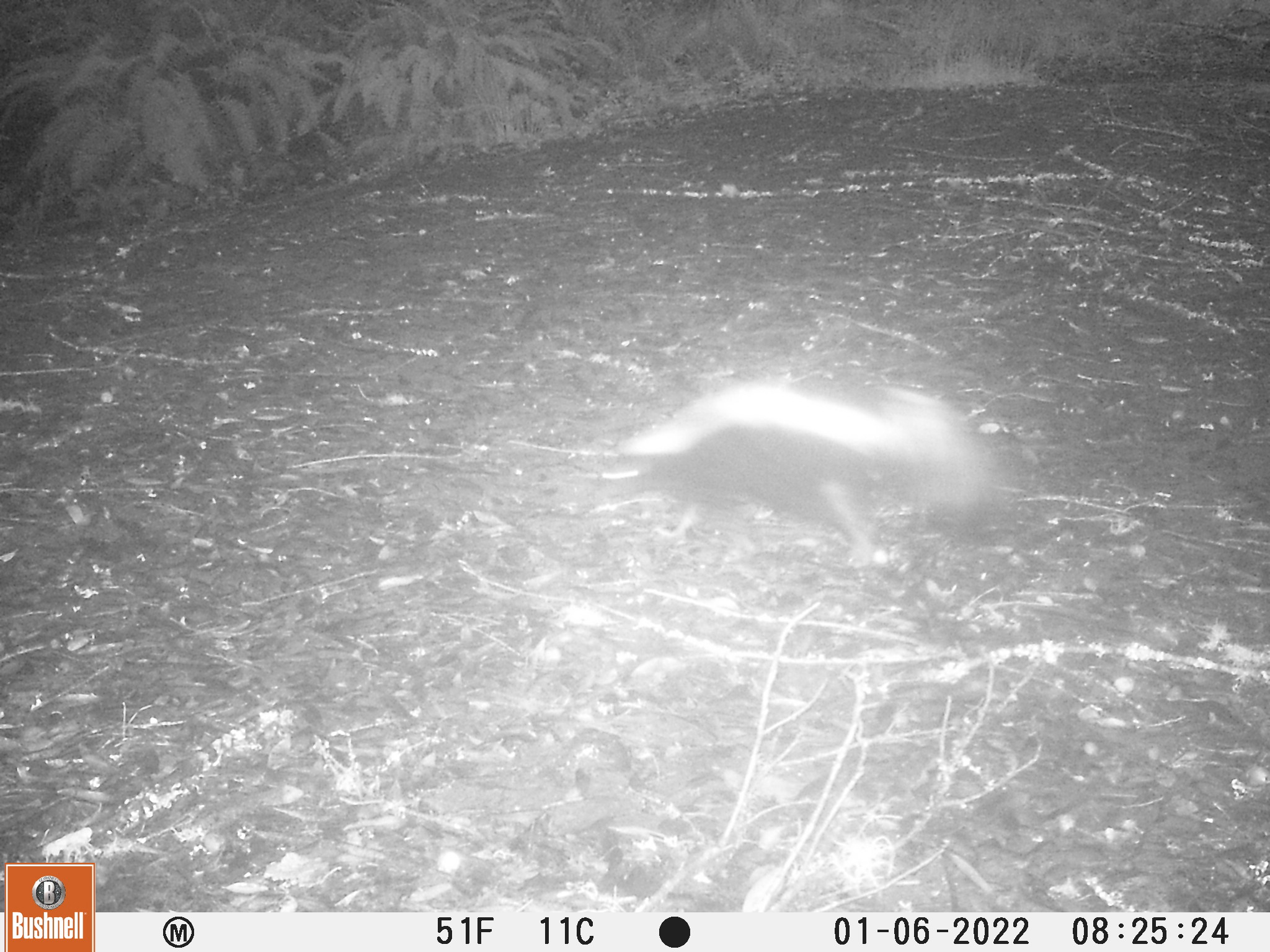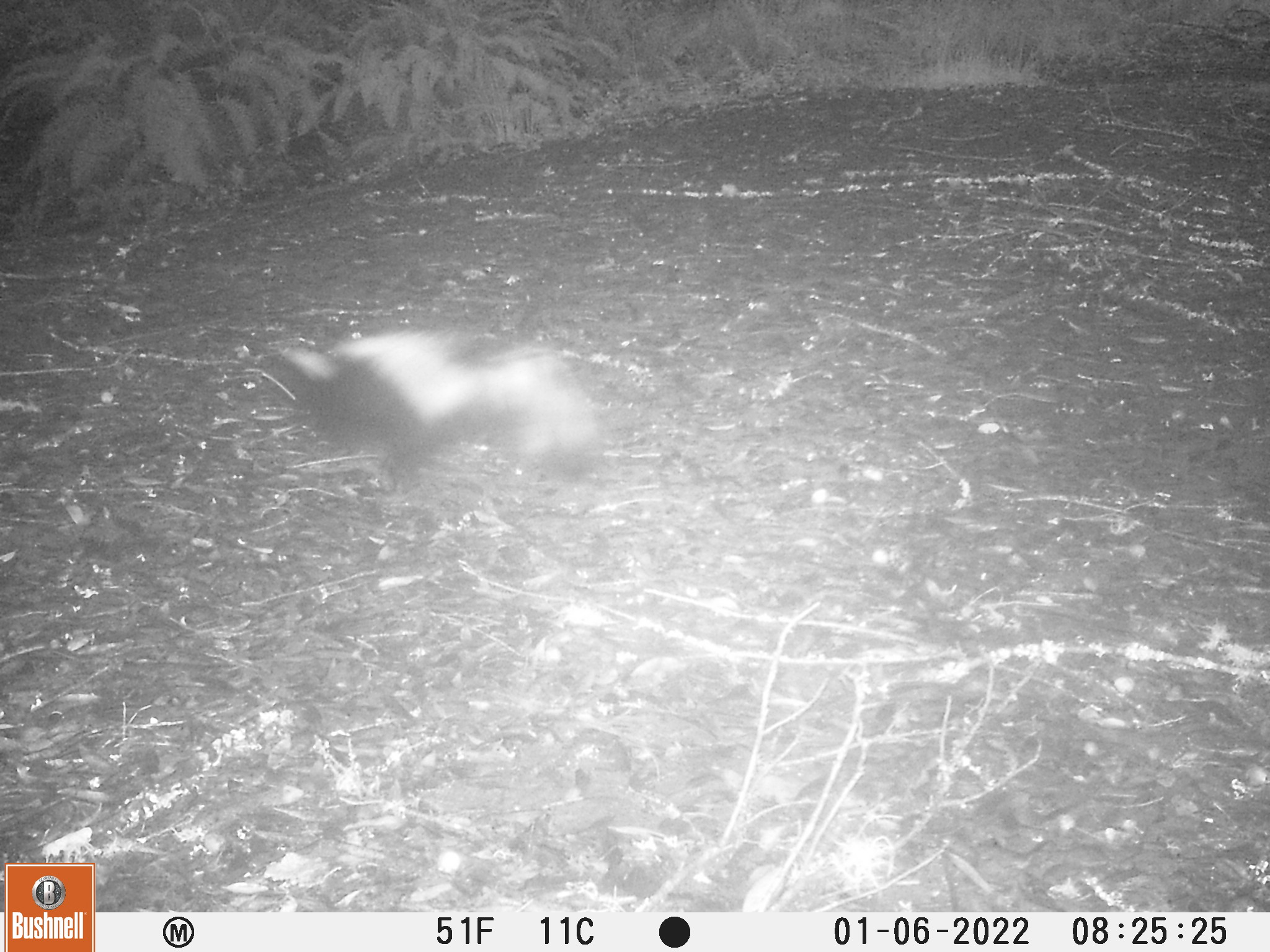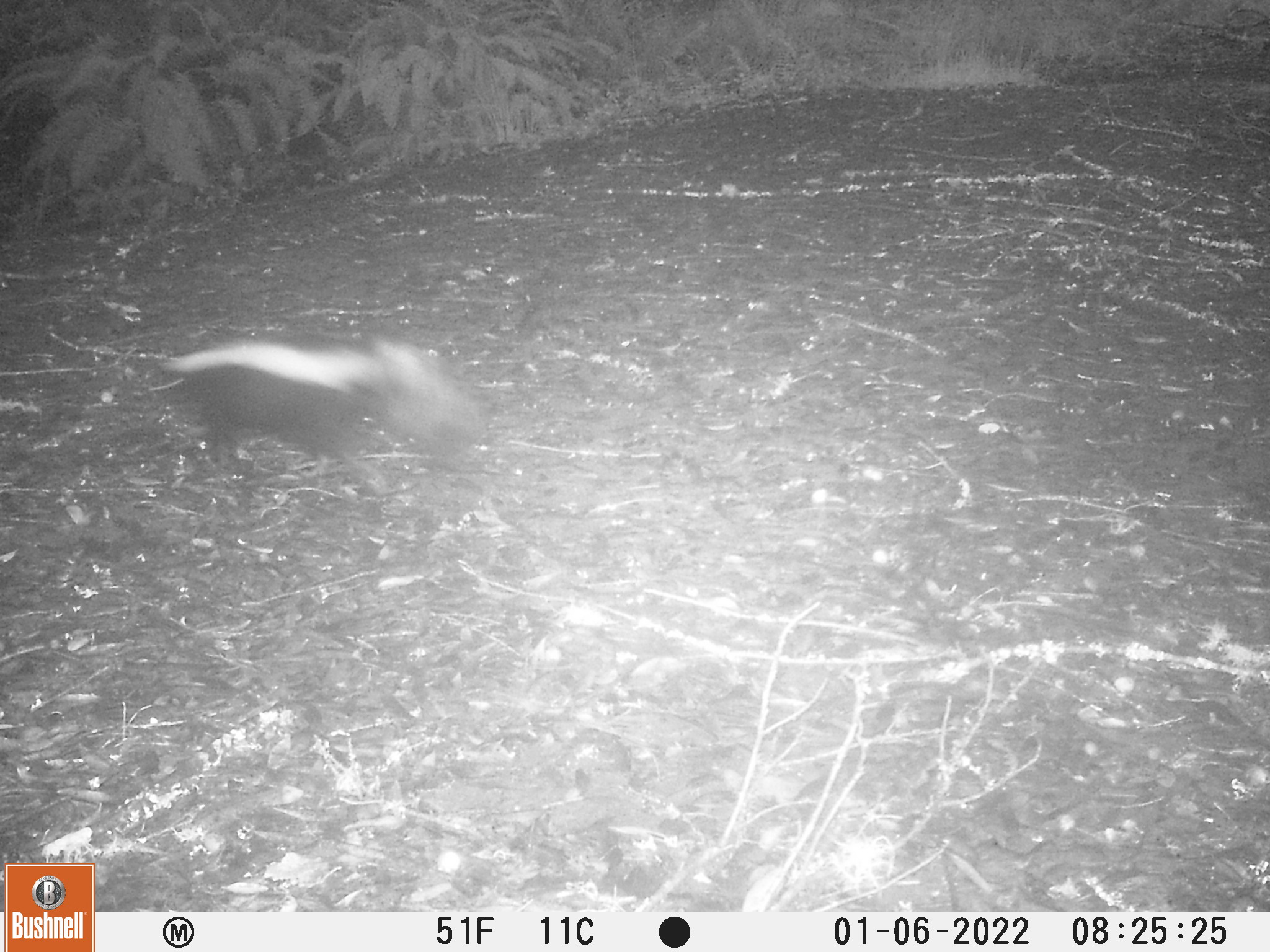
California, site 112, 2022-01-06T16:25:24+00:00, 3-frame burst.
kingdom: Animalia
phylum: Chordata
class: Mammalia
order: Carnivora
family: Mephitidae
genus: Mephitis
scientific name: Mephitis mephitis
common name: striped skunk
Striped skunk (Mephitis mephitis).